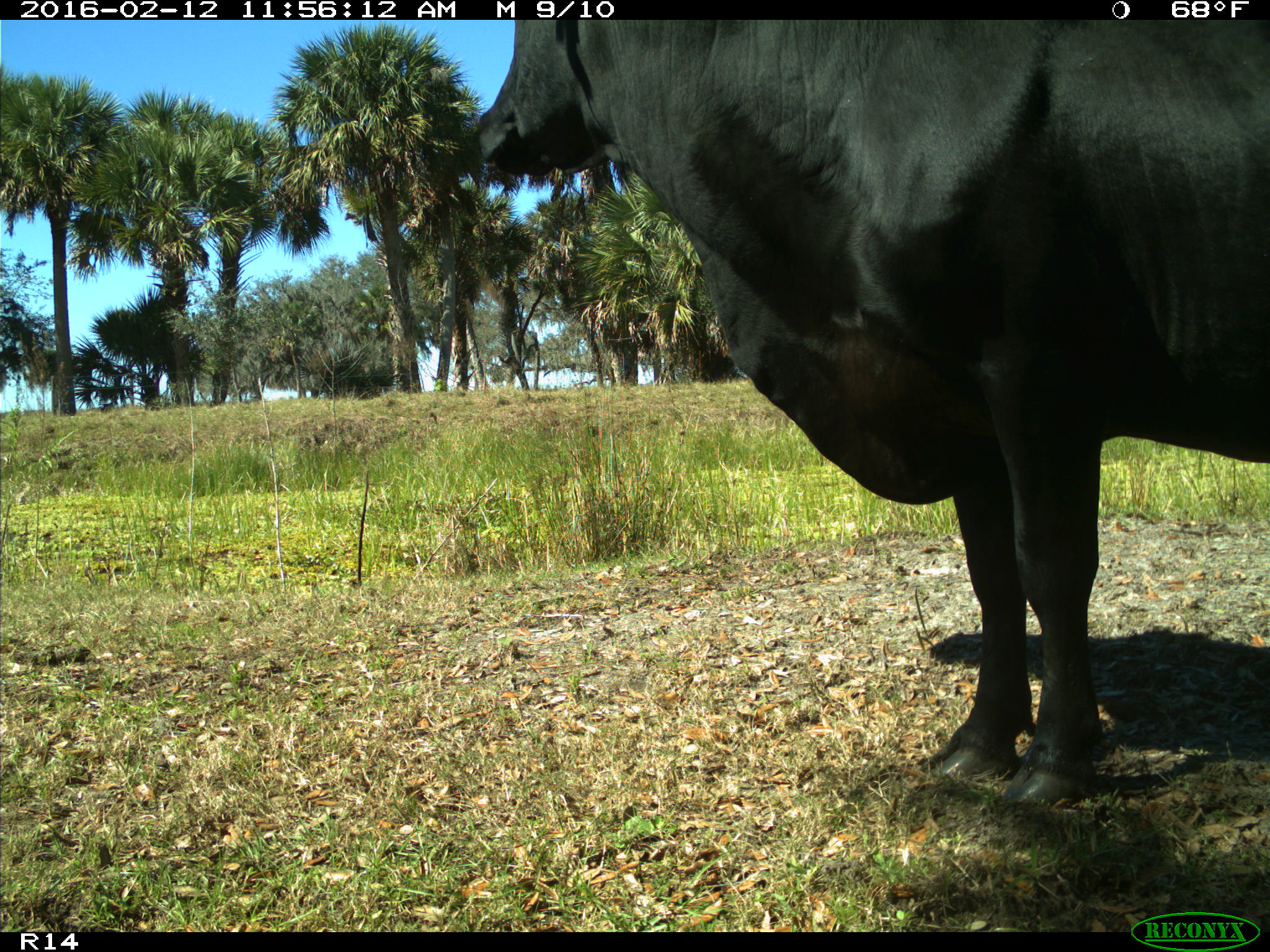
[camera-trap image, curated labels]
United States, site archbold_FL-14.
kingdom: Animalia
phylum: Chordata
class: Mammalia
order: Artiodactyla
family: Bovidae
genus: Bos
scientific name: Bos taurus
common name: domestic cow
Bos taurus (domestic cow).